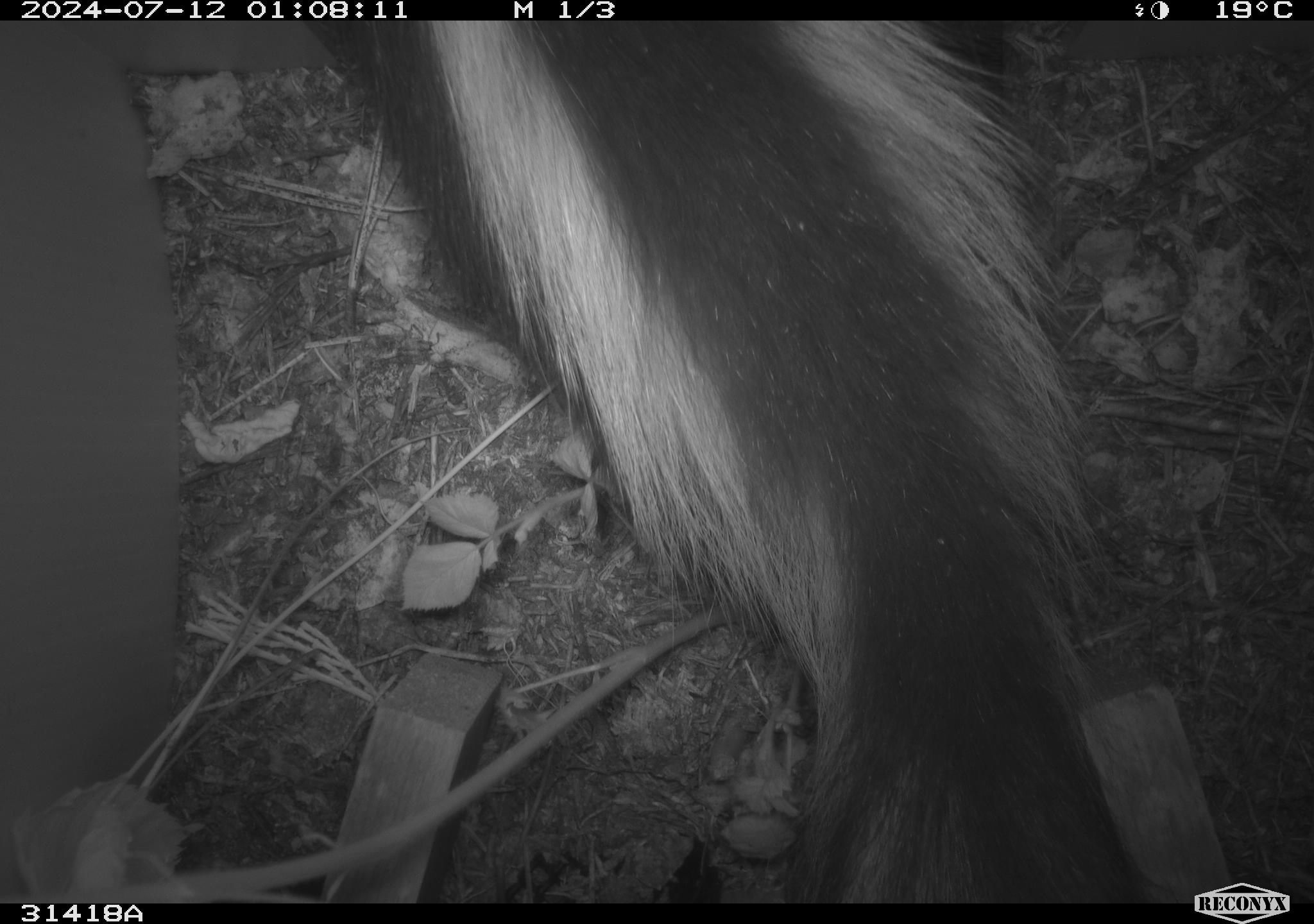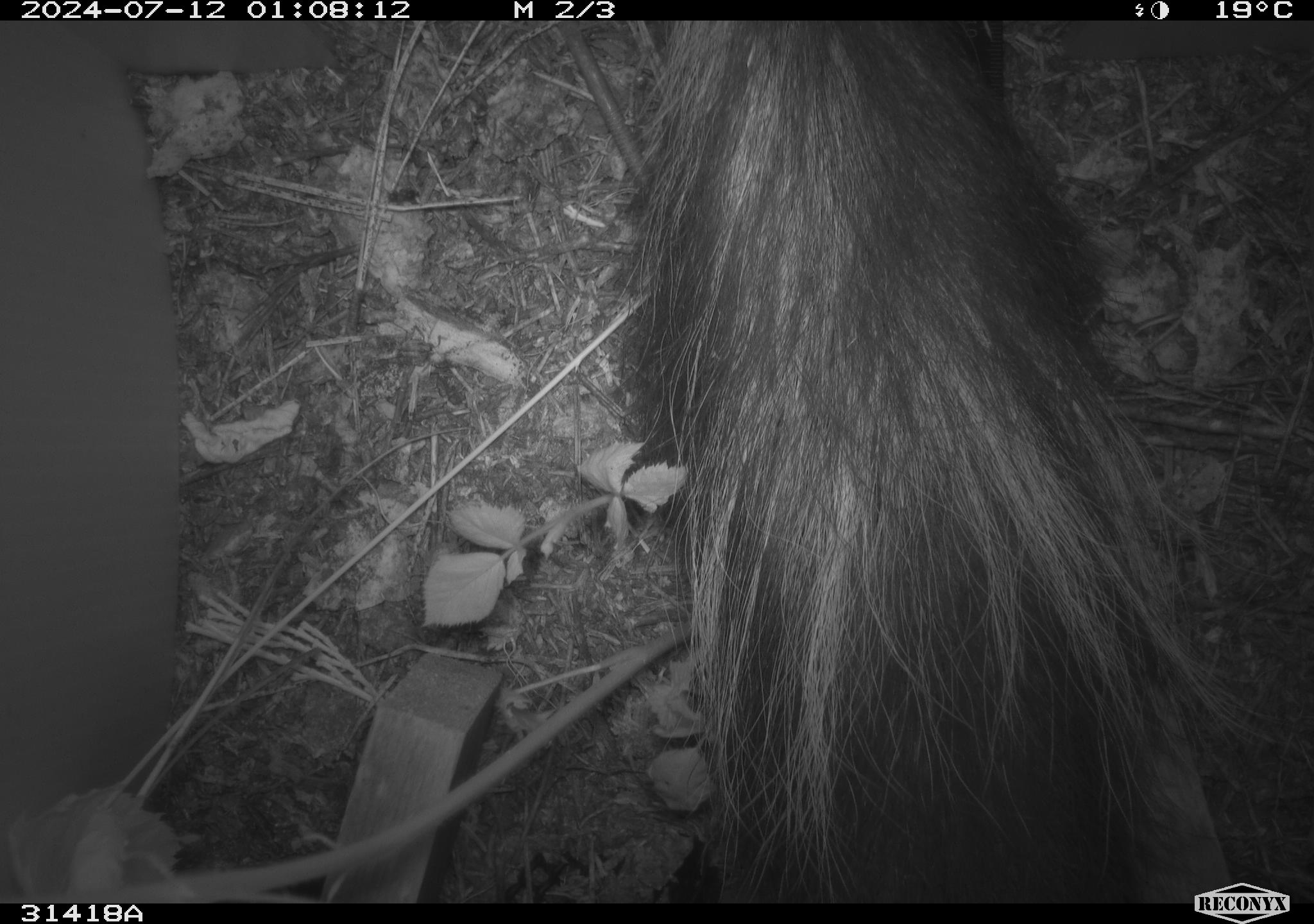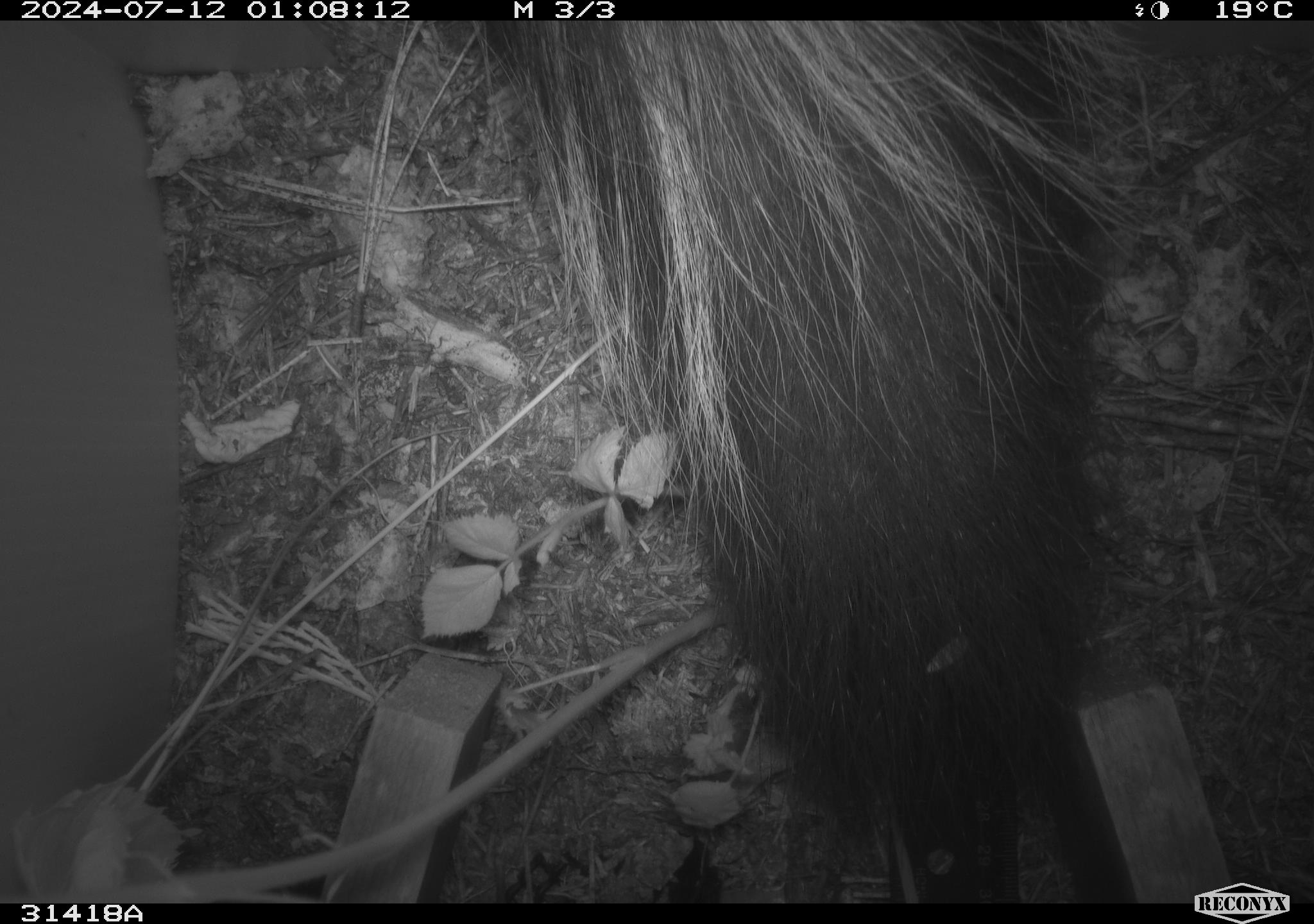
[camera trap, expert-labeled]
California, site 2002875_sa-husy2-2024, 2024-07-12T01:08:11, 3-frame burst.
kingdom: Animalia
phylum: Chordata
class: Mammalia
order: Carnivora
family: Mephitidae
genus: Mephitis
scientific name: Mephitis mephitis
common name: striped skunk